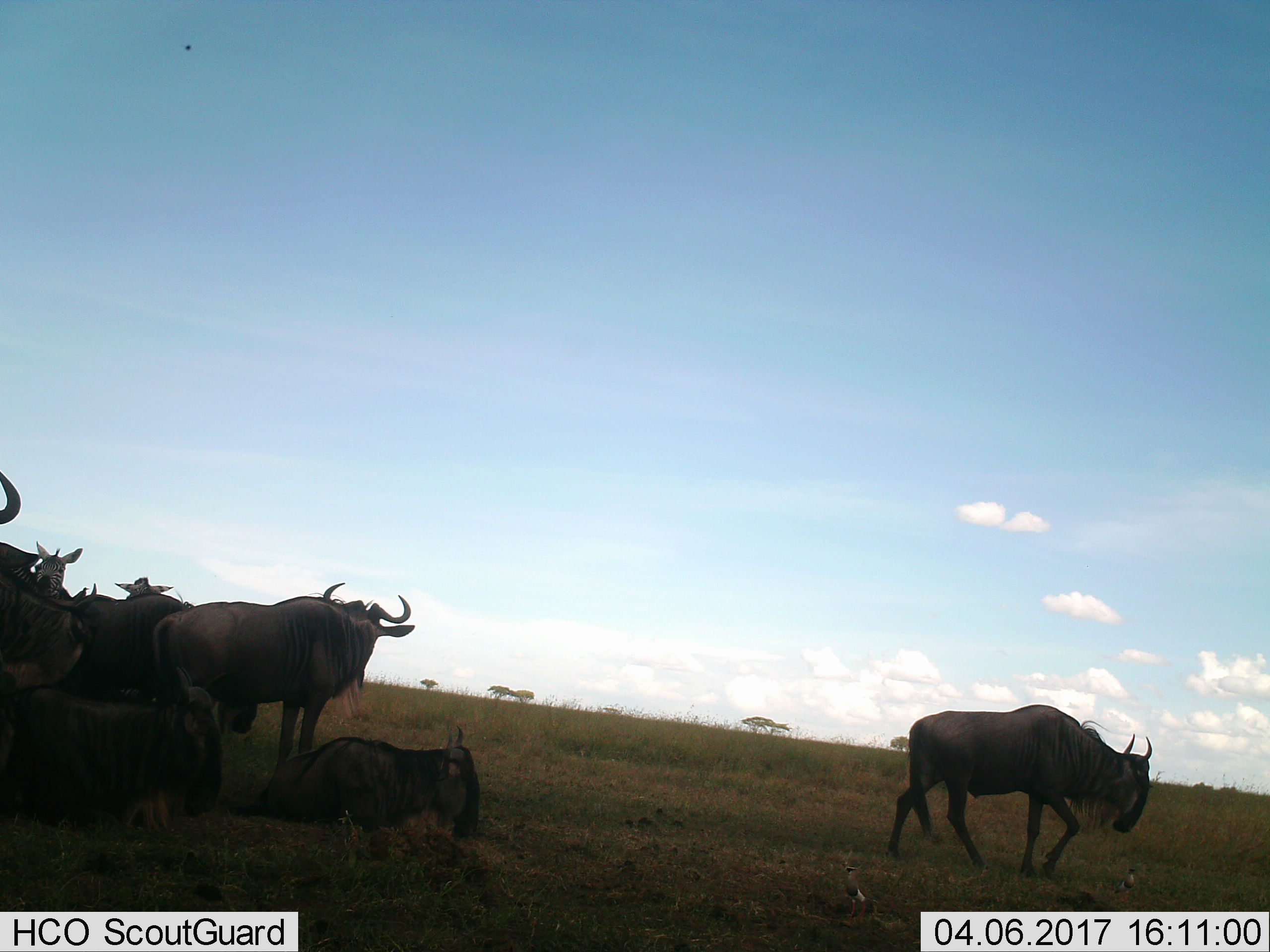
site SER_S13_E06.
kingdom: Animalia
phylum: Chordata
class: Mammalia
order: Artiodactyla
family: Bovidae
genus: Connochaetes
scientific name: Connochaetes taurinus taurinus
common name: blue wildebeest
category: wildebeestblue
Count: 6.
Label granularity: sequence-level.